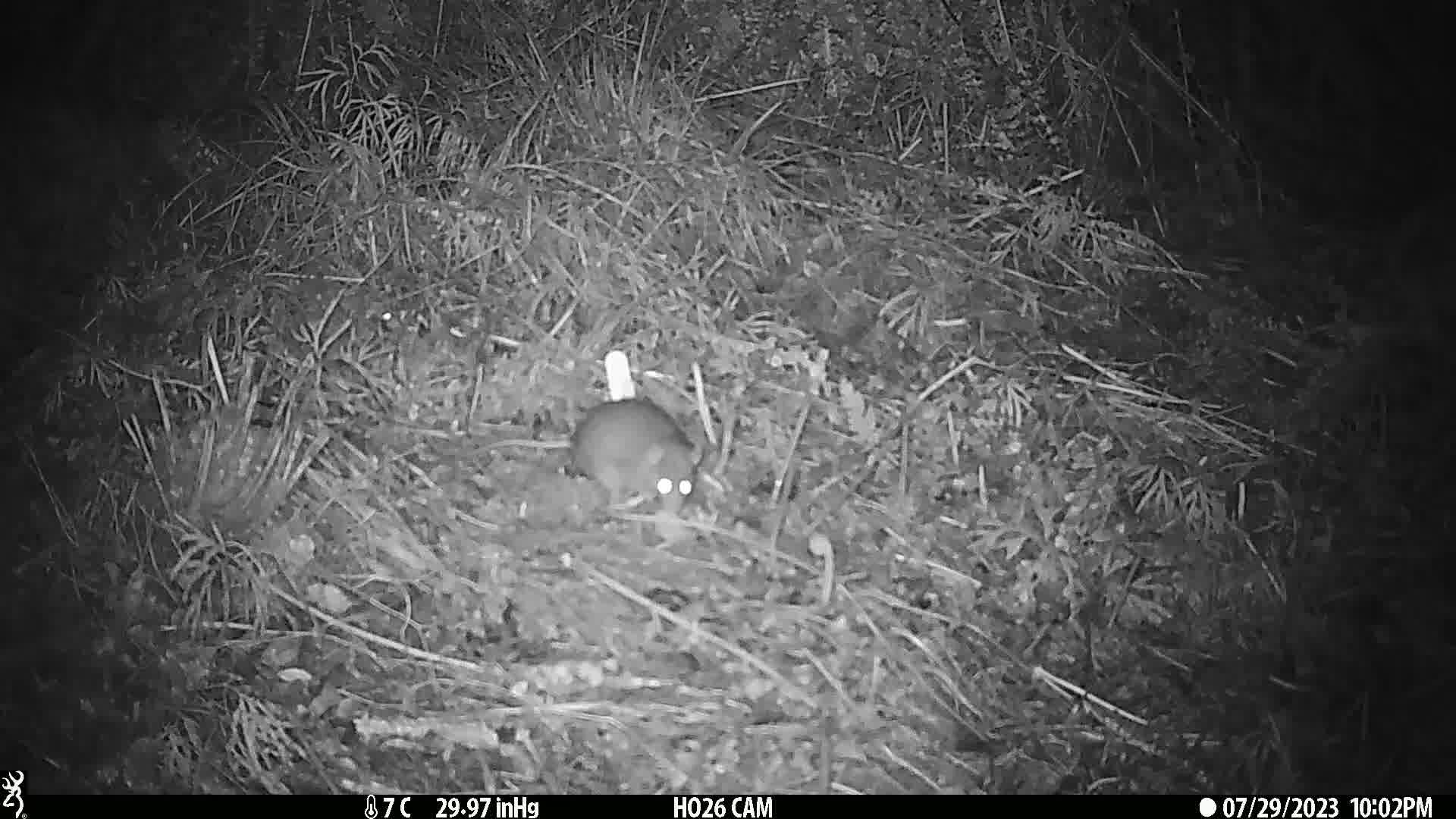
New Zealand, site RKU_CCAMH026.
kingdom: Animalia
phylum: Chordata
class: Mammalia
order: Rodentia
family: Muridae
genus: Rattus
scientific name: Rattus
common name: rat